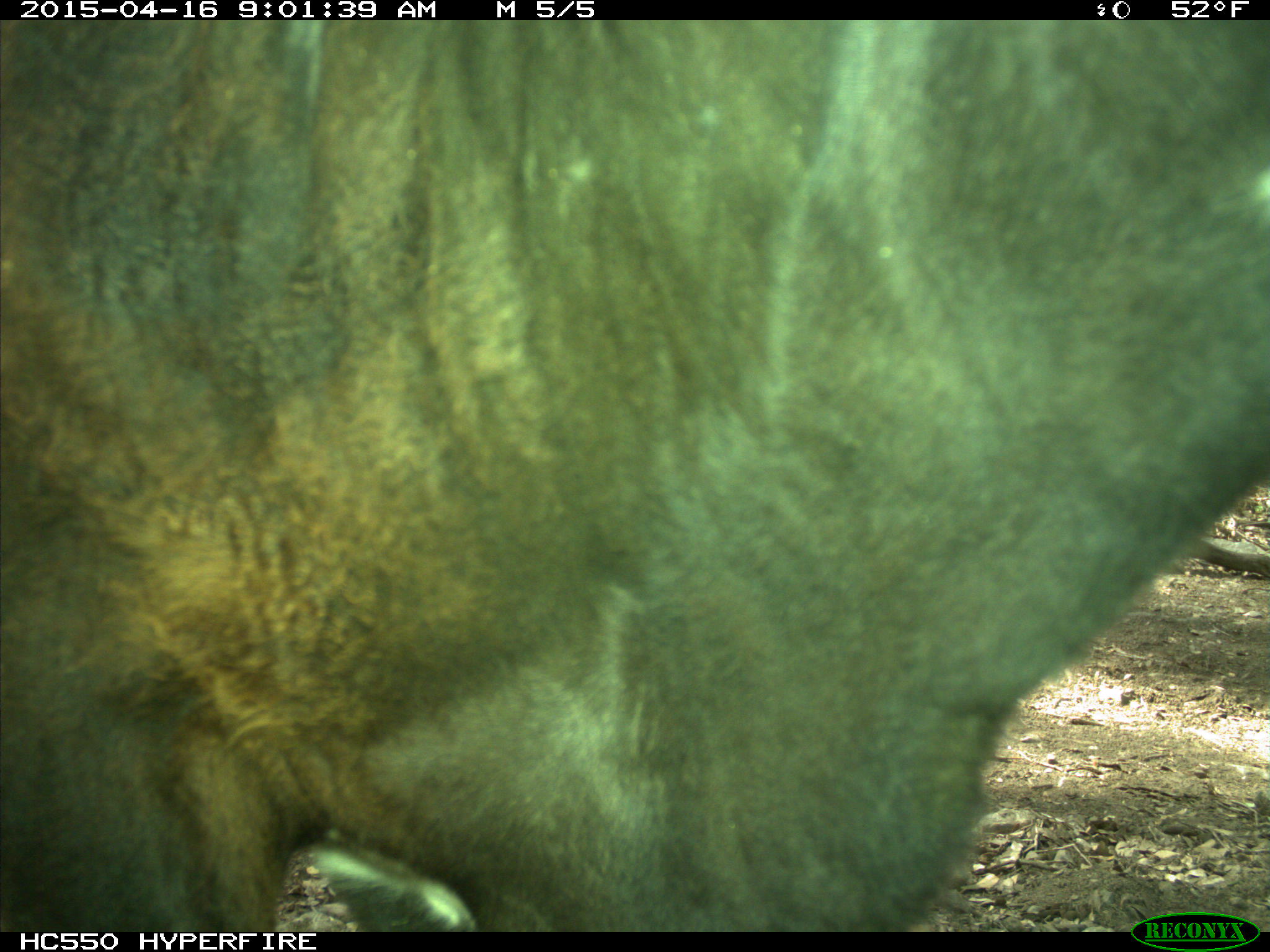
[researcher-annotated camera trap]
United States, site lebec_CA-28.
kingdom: Animalia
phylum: Chordata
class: Mammalia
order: Artiodactyla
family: Bovidae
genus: Bos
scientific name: Bos taurus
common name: domestic cow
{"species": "Bos taurus (domestic cow)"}